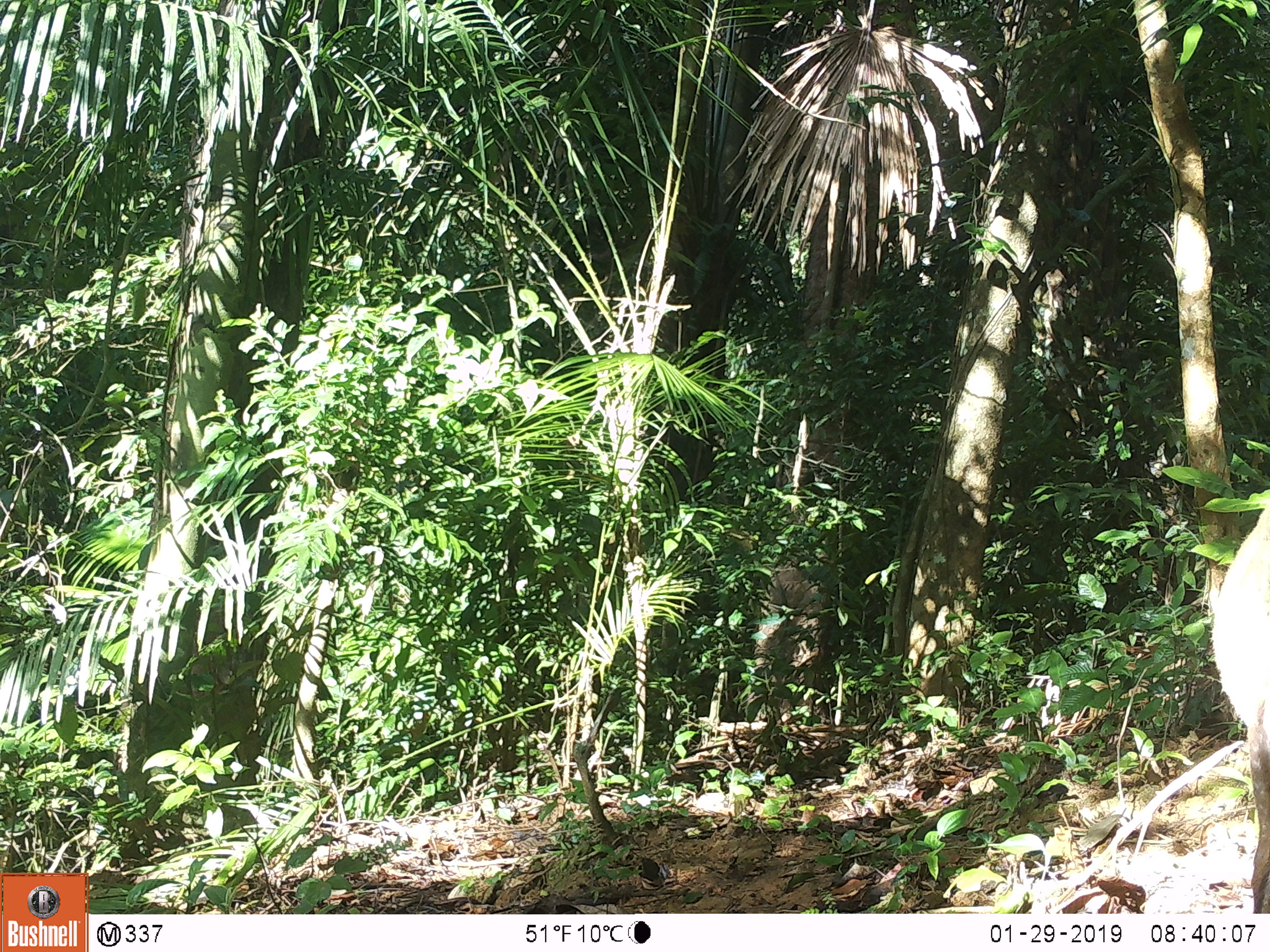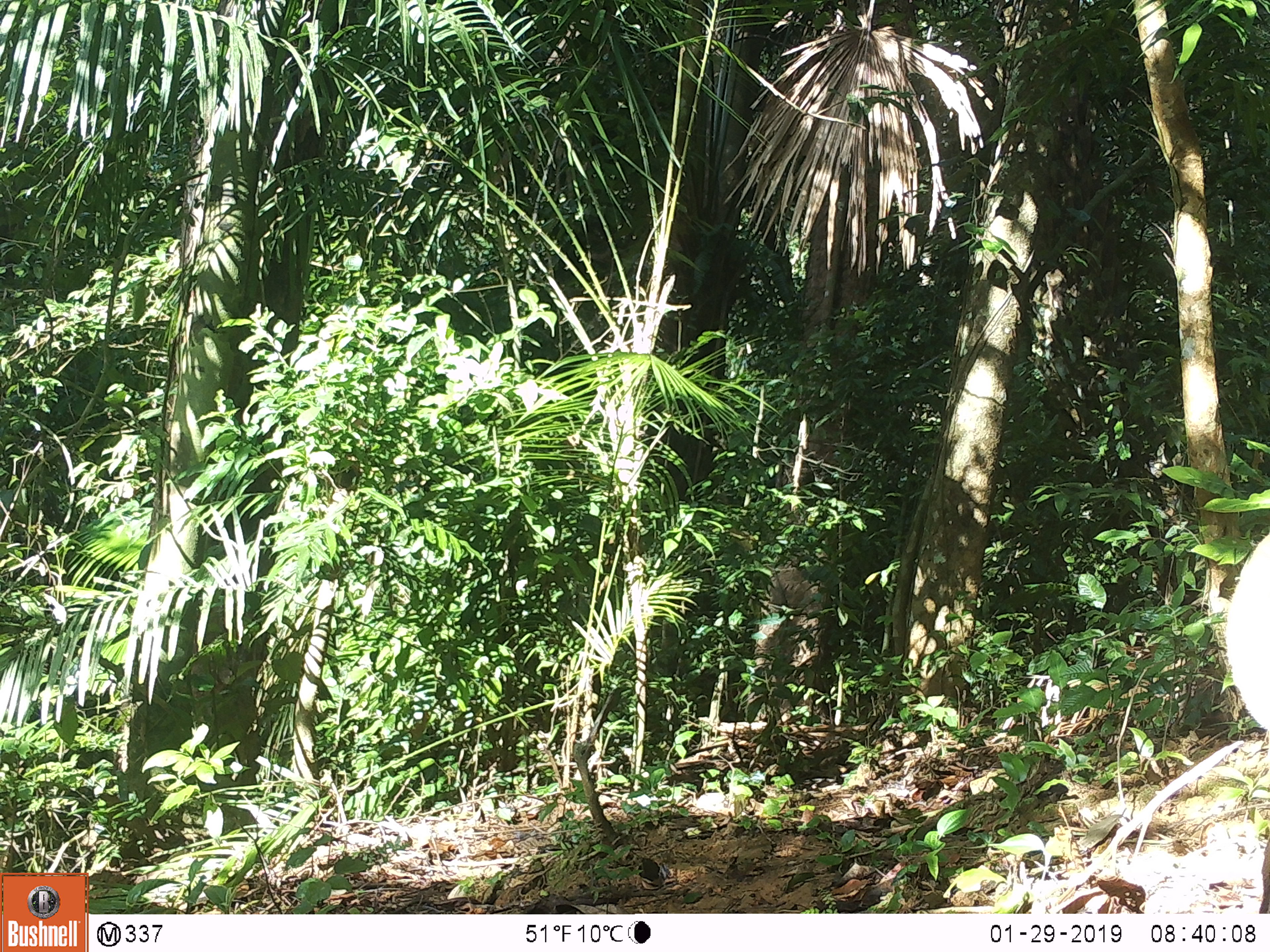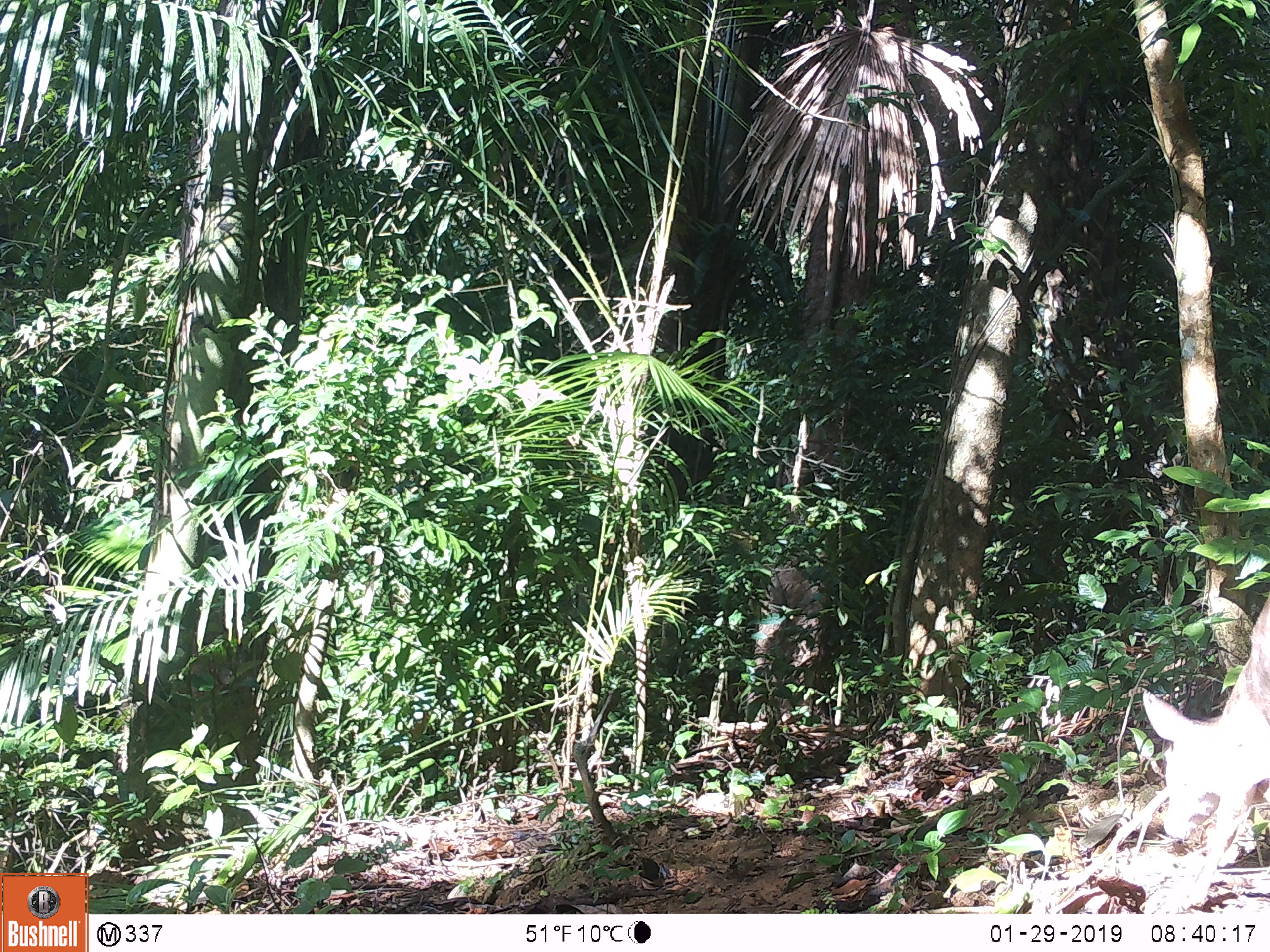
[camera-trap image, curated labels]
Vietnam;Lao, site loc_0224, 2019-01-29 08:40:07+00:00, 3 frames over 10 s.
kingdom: Animalia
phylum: Chordata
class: Mammalia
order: Artiodactyla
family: Cervidae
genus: Muntiacus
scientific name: Muntiacus vuquangensis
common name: large-antlered muntjac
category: large antlered muntjac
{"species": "large antlered muntjac (large-antlered muntjac) (Muntiacus vuquangensis)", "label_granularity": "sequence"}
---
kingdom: Animalia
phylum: Chordata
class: Mammalia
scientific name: Mammalia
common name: mammal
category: unidentified mammal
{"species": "unidentified mammal (mammal) (Mammalia)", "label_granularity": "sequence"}